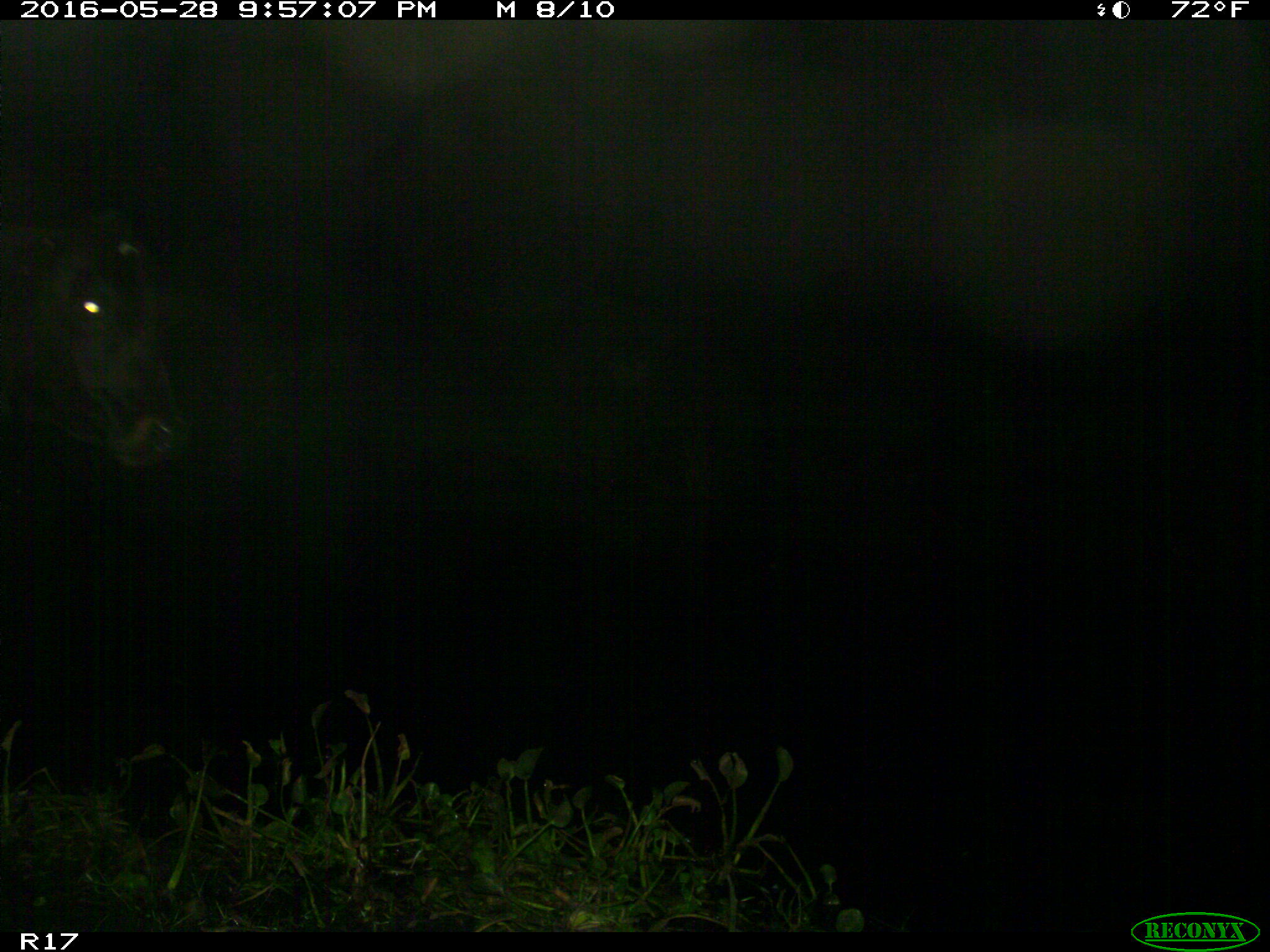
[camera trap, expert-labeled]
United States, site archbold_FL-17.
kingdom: Animalia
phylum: Chordata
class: Mammalia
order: Artiodactyla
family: Bovidae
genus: Bos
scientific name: Bos taurus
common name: domestic cow